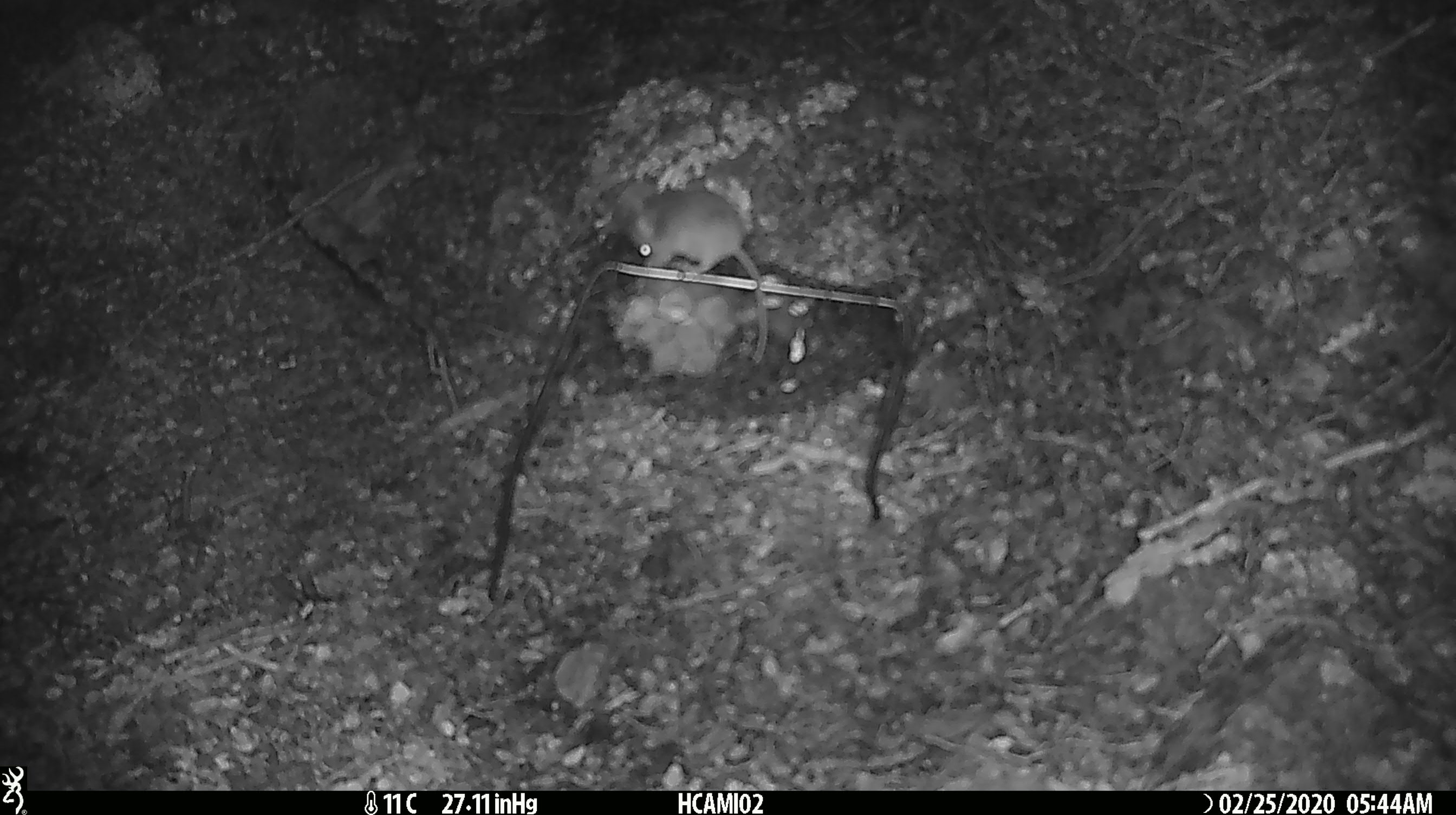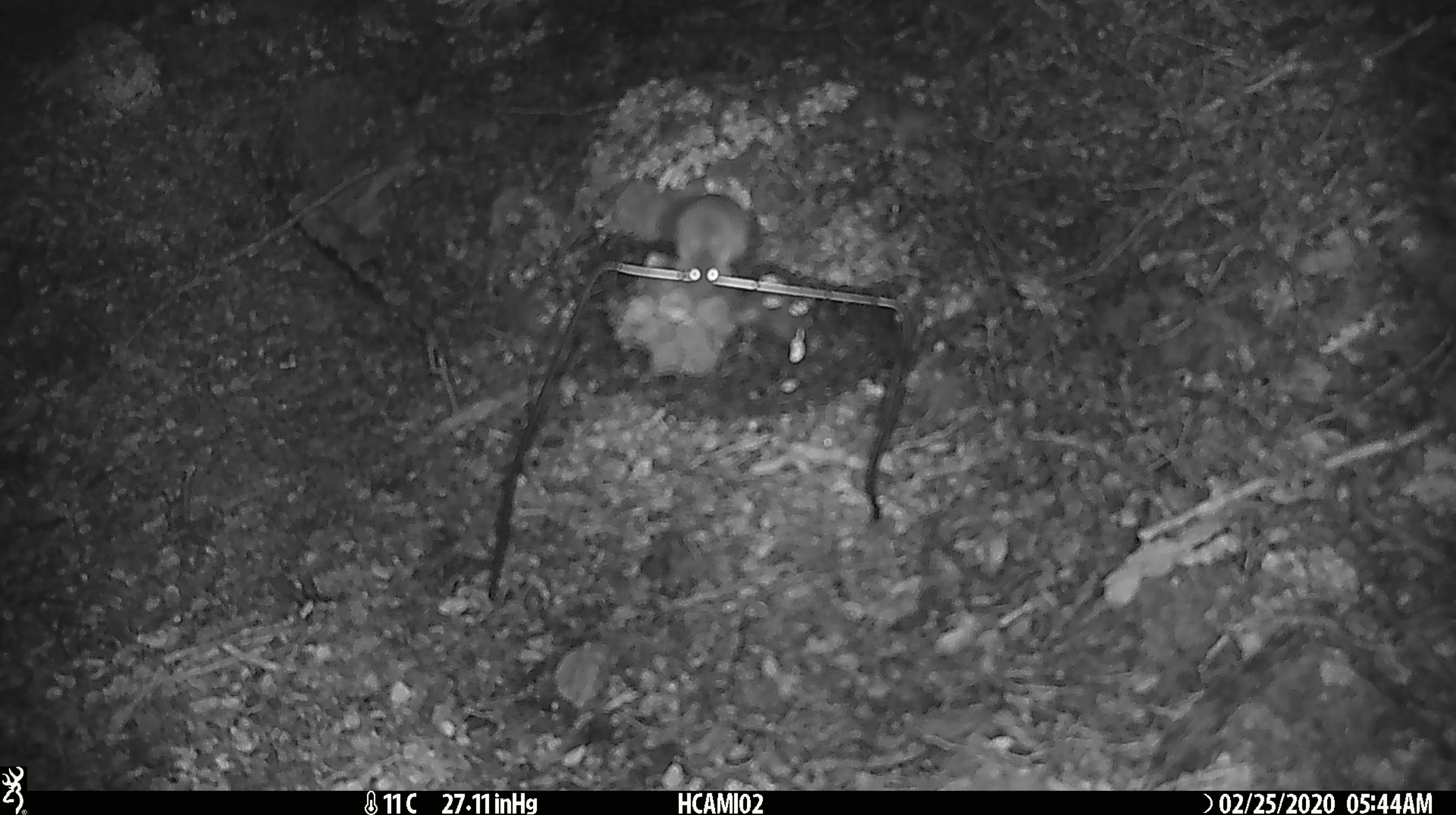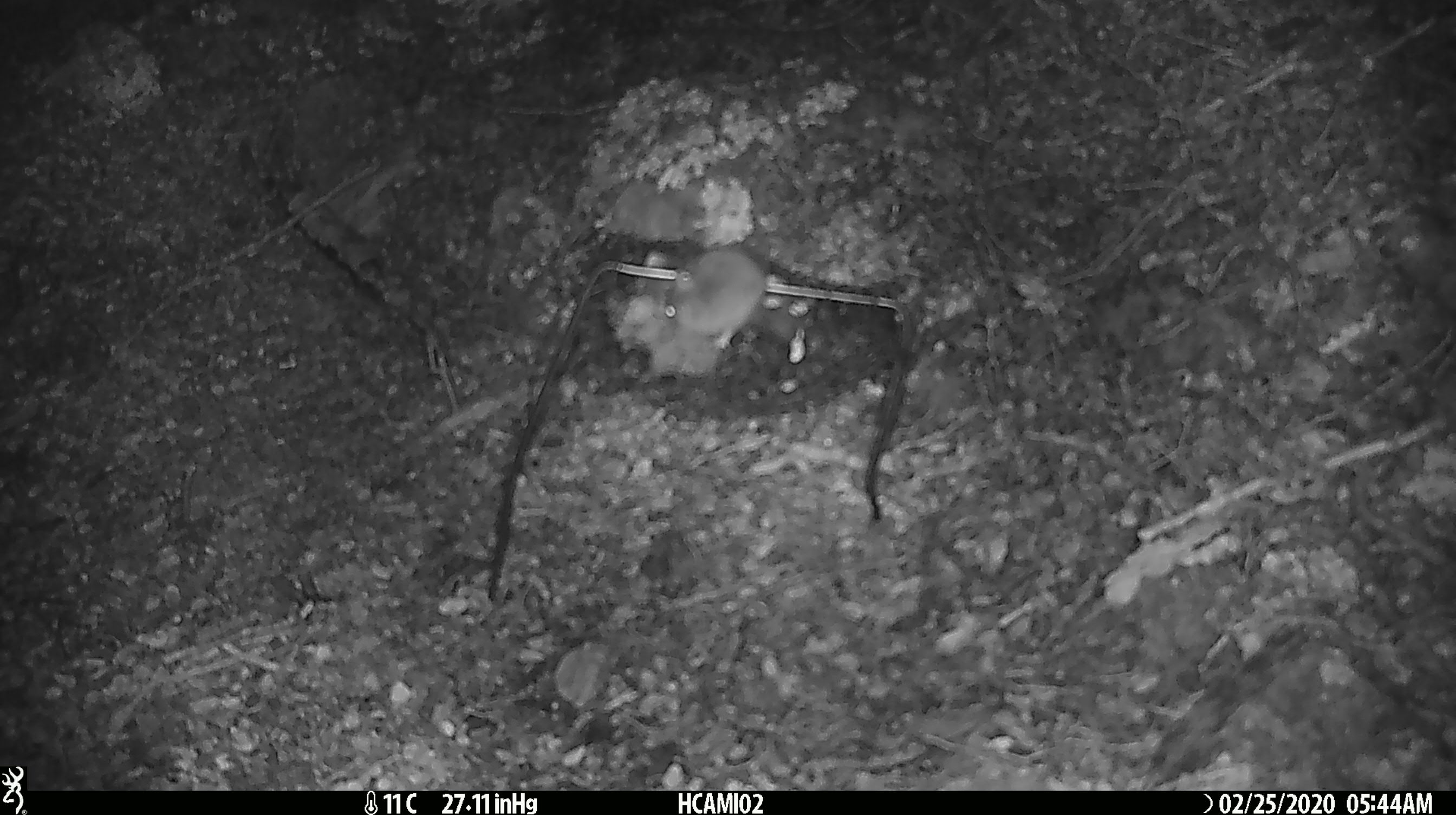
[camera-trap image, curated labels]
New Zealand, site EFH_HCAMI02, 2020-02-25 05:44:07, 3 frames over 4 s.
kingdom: Animalia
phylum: Chordata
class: Mammalia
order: Rodentia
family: Muridae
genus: Mus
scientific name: Mus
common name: mouse